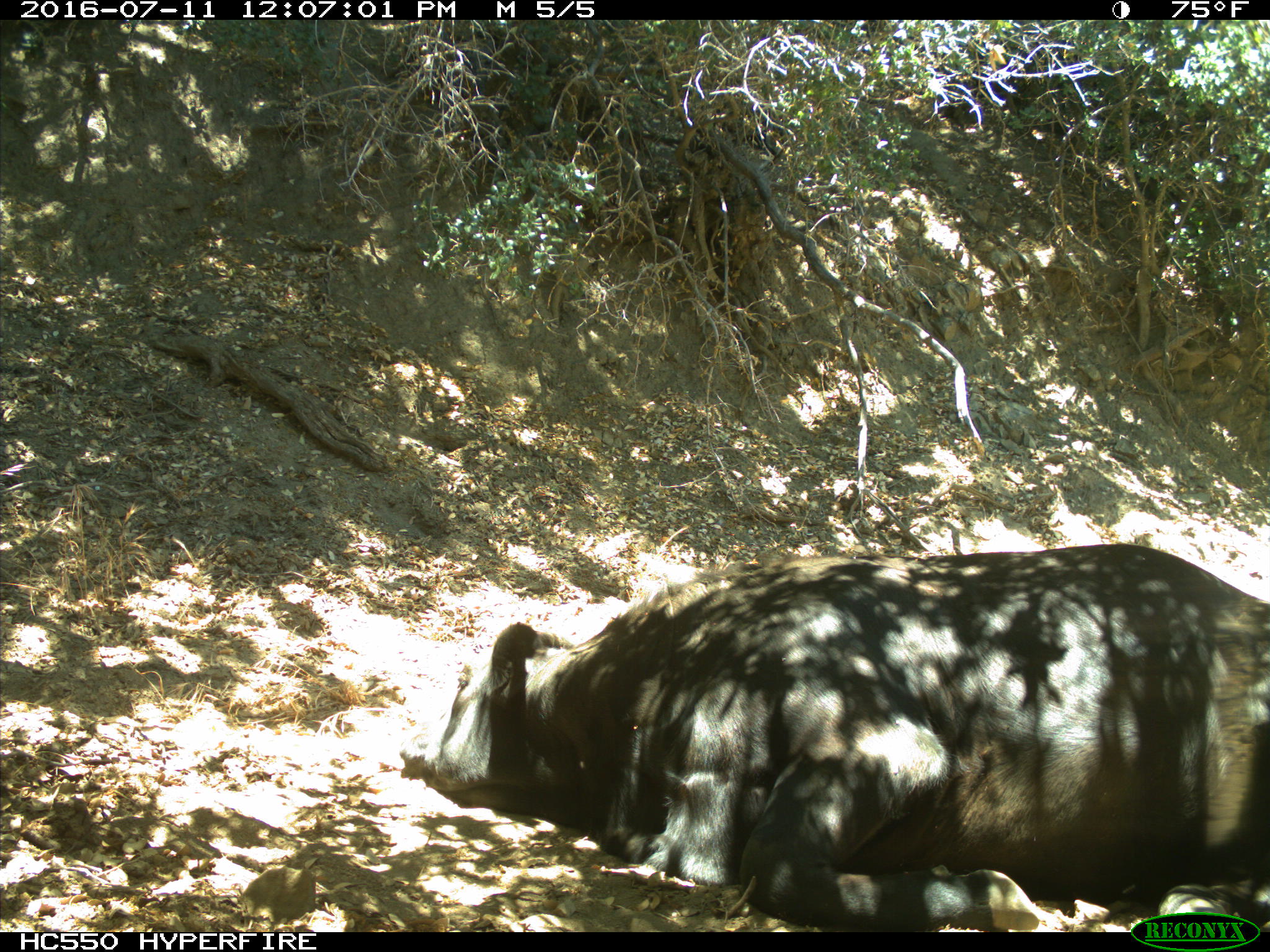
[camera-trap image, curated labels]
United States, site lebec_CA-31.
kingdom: Animalia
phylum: Chordata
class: Mammalia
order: Artiodactyla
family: Bovidae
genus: Bos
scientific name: Bos taurus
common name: domestic cow